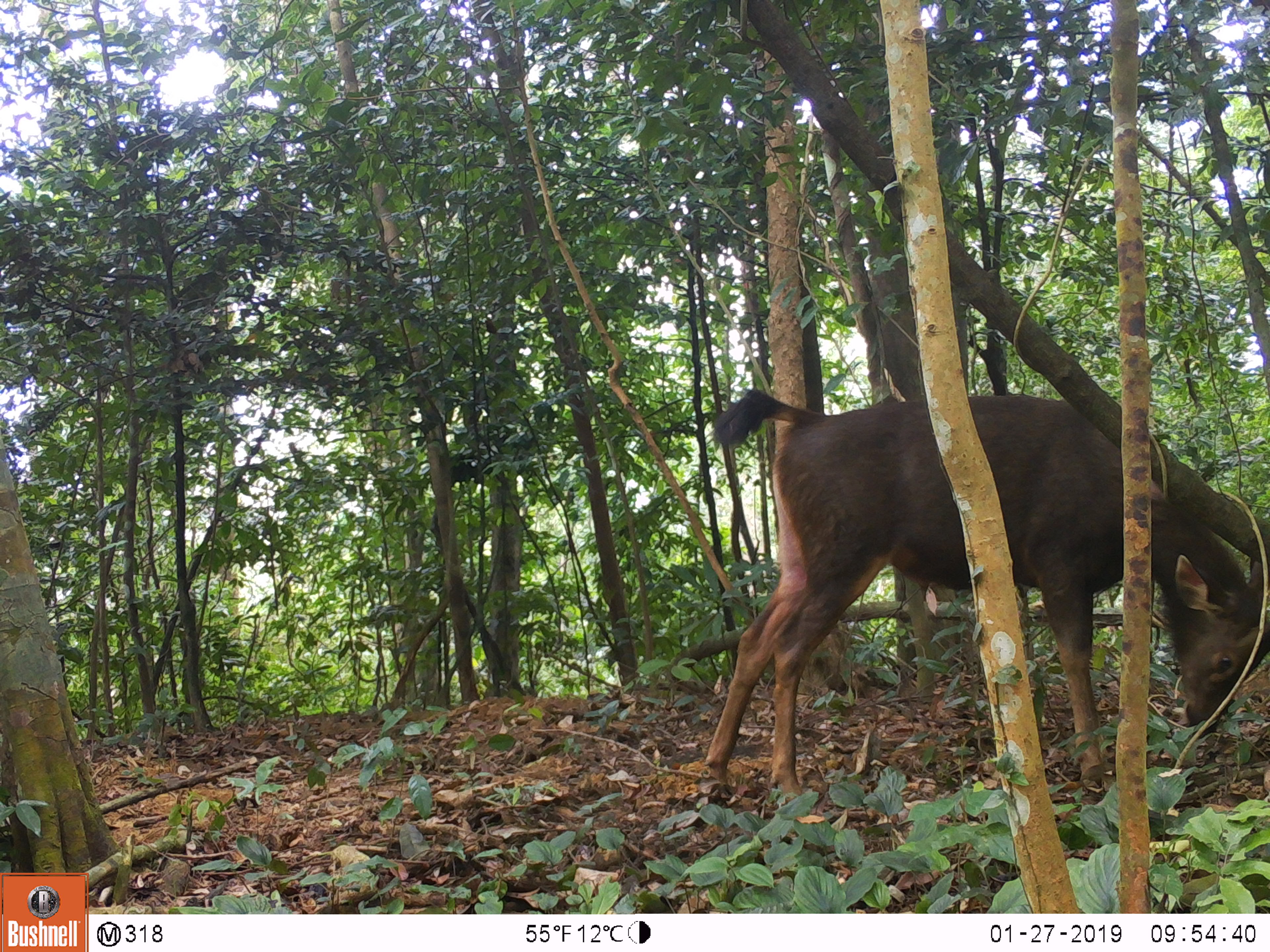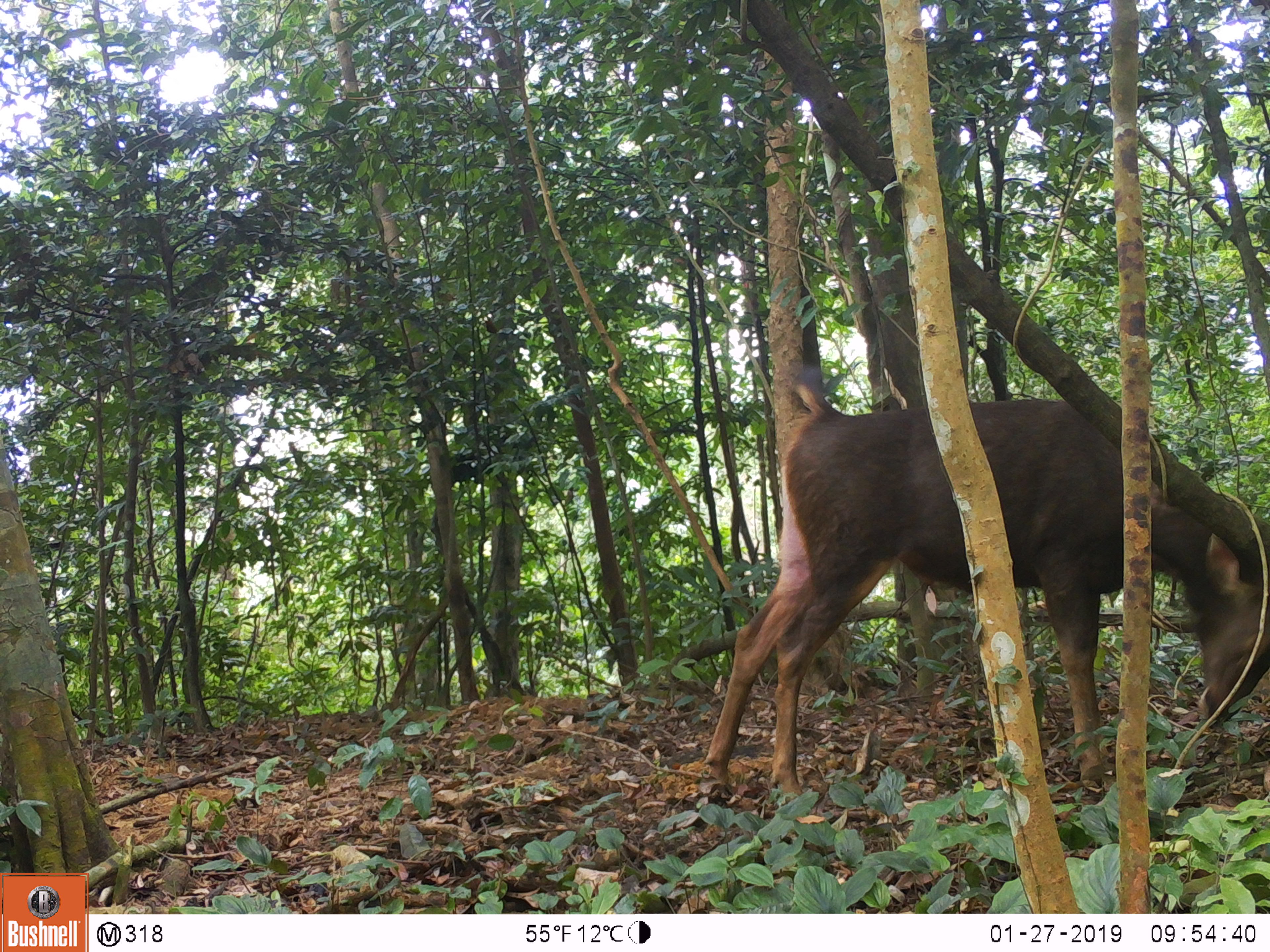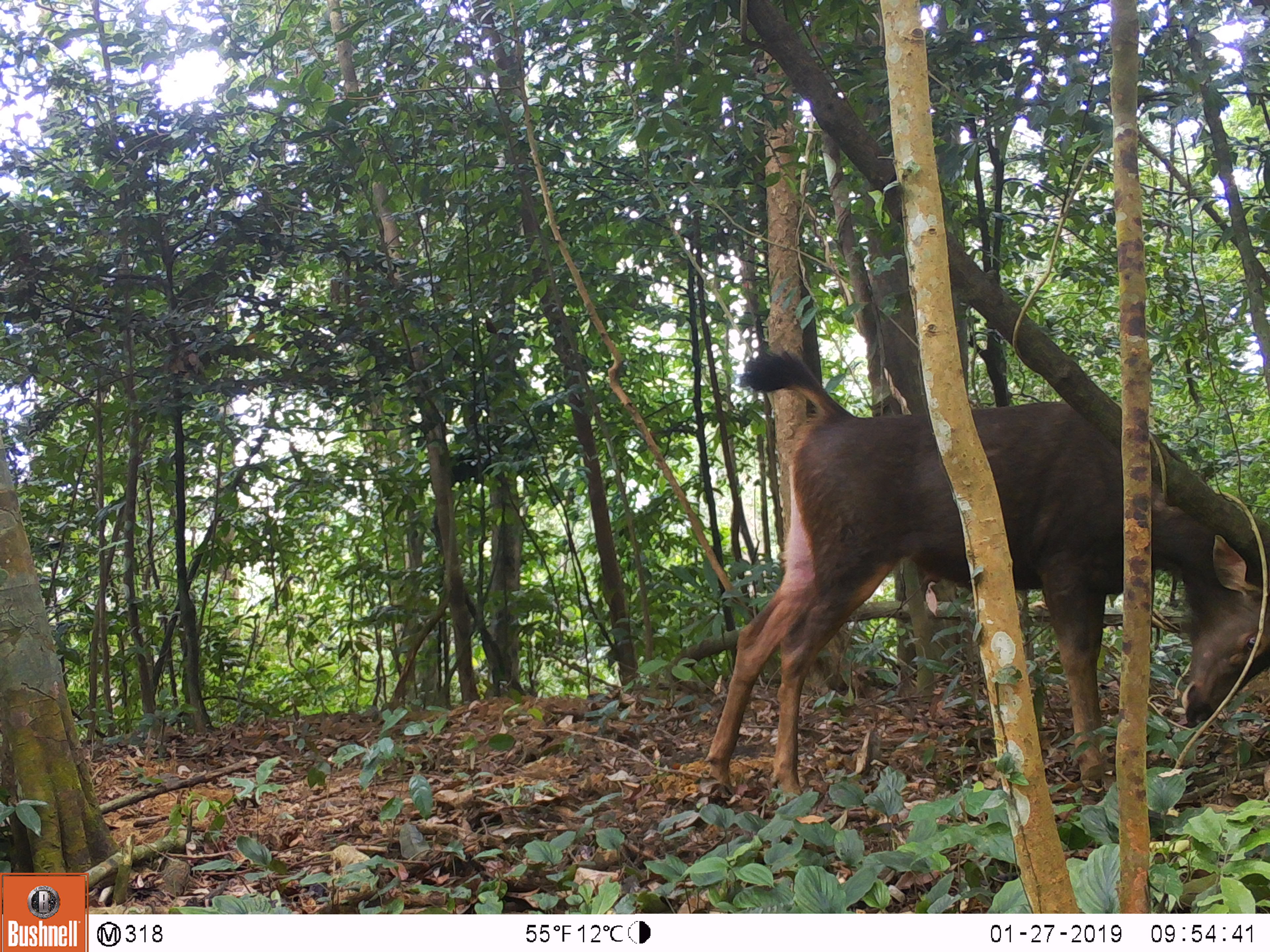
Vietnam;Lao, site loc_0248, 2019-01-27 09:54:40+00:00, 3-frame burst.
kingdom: Animalia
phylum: Chordata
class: Mammalia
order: Artiodactyla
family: Cervidae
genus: Rusa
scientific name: Rusa unicolor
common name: sambar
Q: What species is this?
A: Sambar (Rusa unicolor).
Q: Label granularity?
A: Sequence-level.